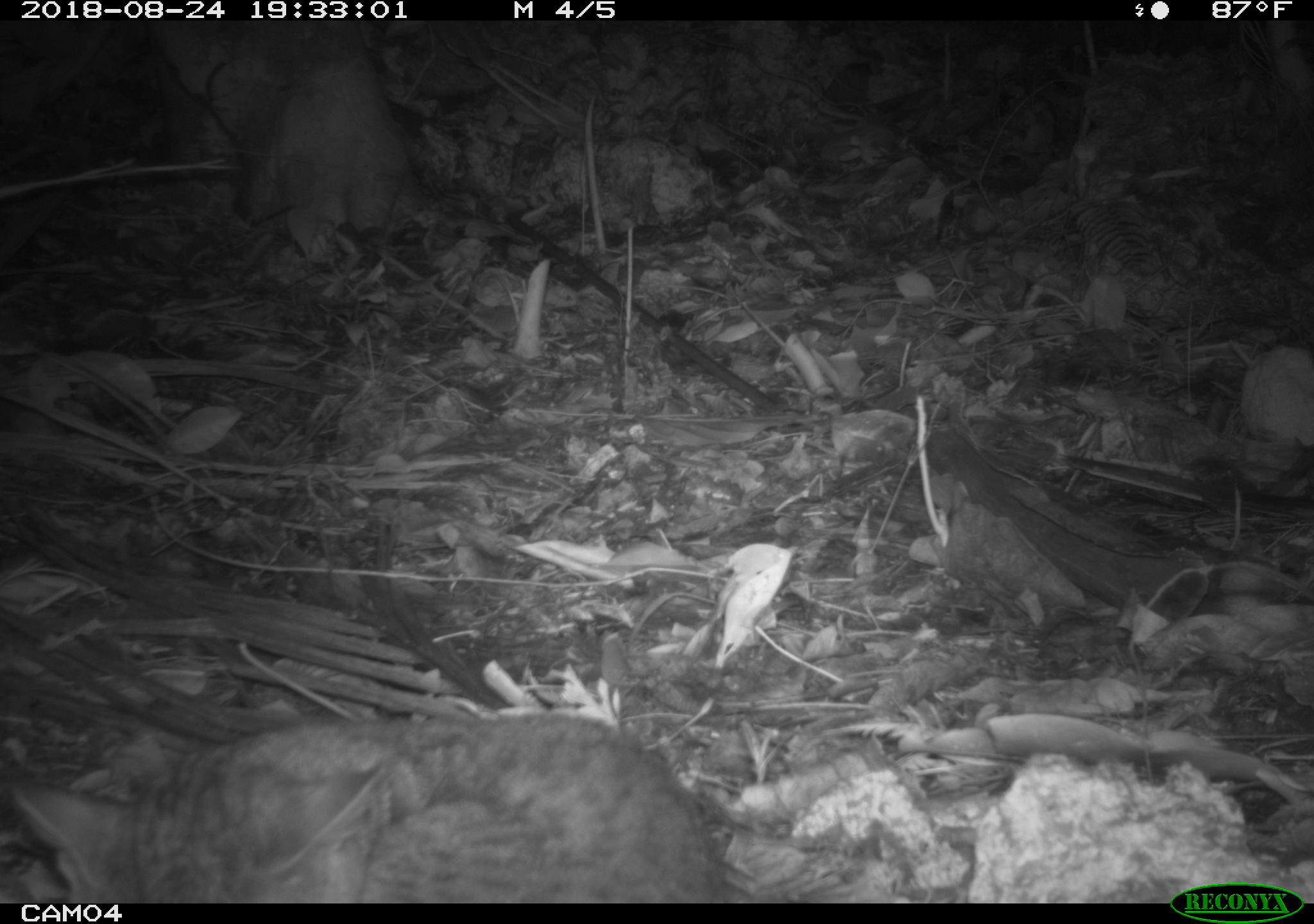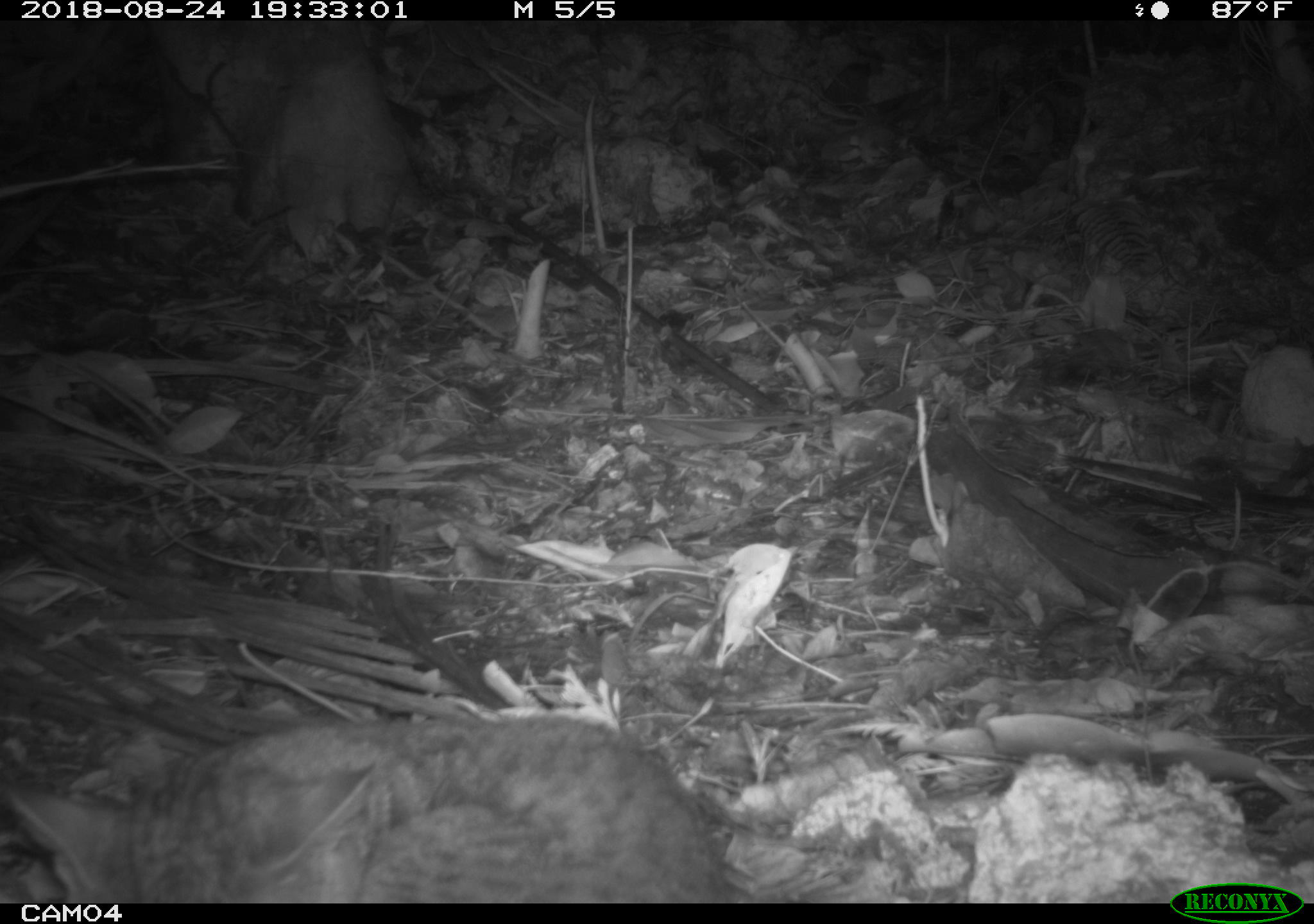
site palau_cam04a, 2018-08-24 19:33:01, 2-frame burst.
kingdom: Animalia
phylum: Chordata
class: Mammalia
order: Carnivora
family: Felidae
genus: Felis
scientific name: Felis catus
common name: cat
Cat (Felis catus).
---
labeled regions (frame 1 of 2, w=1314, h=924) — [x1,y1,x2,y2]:
cat: [1,702,748,901]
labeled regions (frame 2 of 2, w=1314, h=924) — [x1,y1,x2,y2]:
cat: [0,703,758,903]